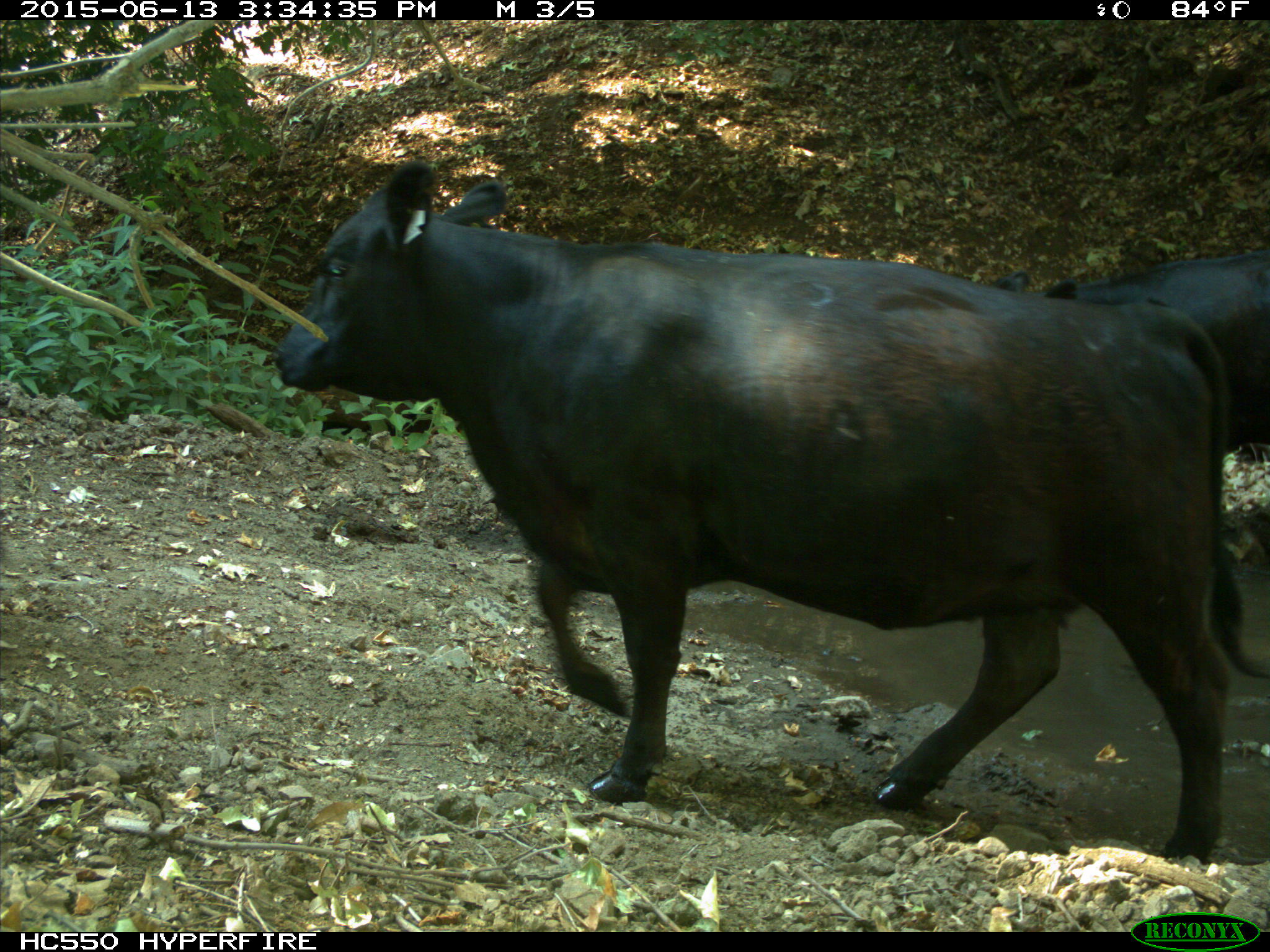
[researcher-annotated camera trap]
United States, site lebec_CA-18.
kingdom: Animalia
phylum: Chordata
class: Mammalia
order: Artiodactyla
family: Bovidae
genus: Bos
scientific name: Bos taurus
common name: domestic cow